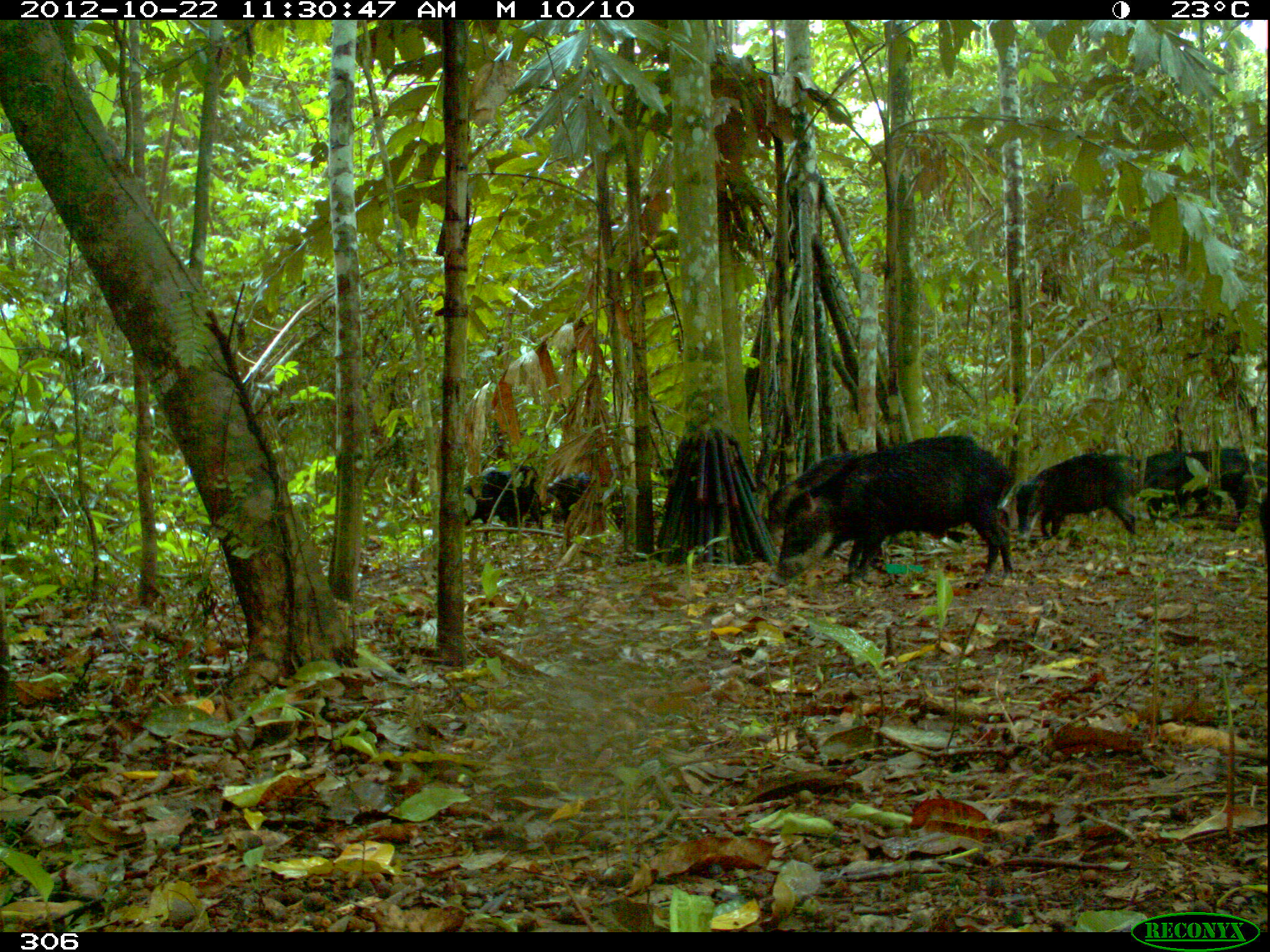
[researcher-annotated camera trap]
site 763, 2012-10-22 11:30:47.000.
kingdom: Animalia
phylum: Chordata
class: Mammalia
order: Artiodactyla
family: Tayassuidae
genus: Tayassu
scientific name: Tayassu pecari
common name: white-lipped peccary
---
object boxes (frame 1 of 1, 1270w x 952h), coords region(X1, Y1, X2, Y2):
tayassu pecari: region(768, 433, 1017, 590); region(1016, 451, 1138, 551); region(765, 449, 868, 538); region(1144, 450, 1250, 521); region(462, 466, 545, 545); region(547, 471, 591, 531); region(1258, 491, 1270, 567); region(1252, 460, 1269, 491)